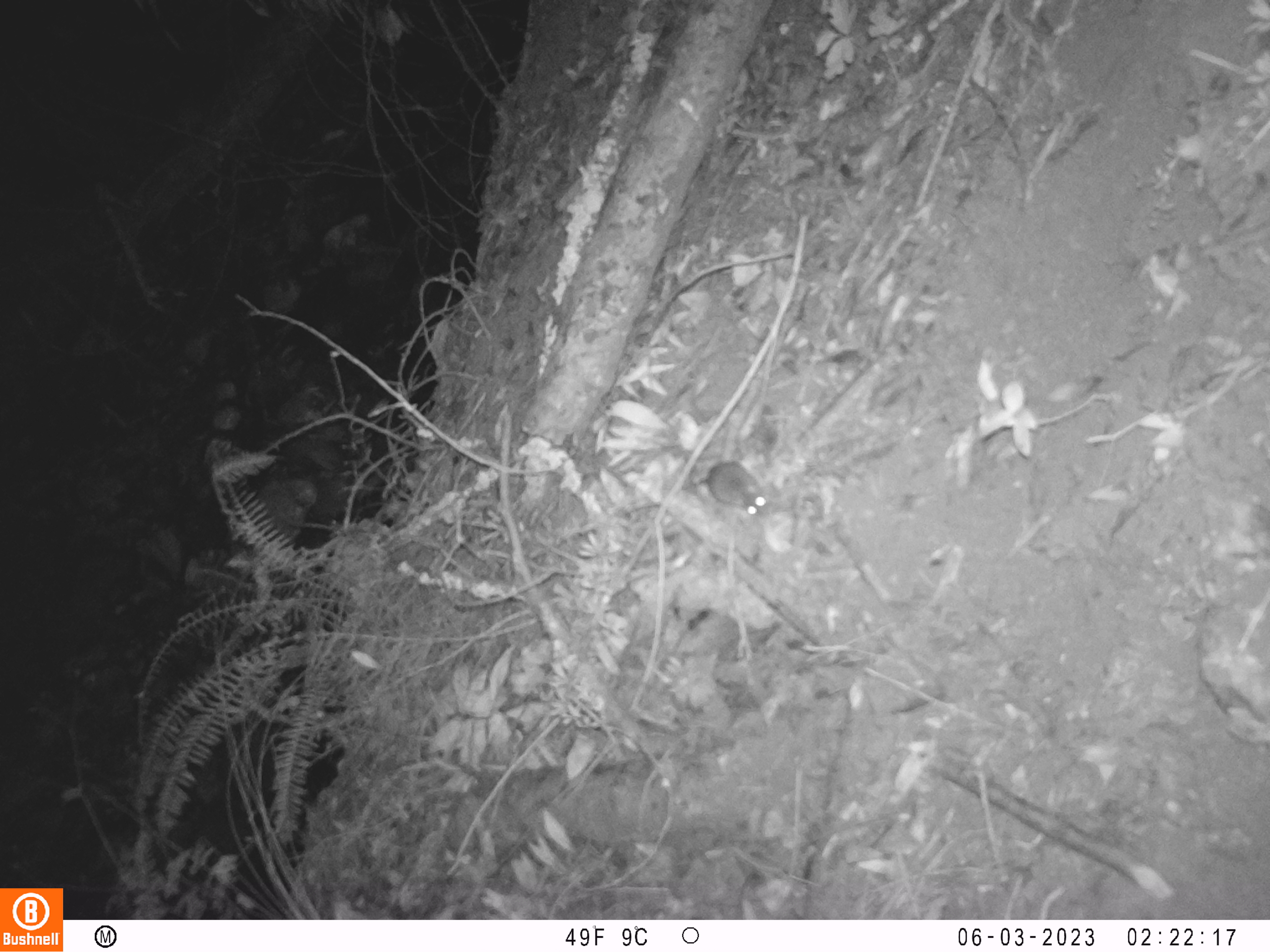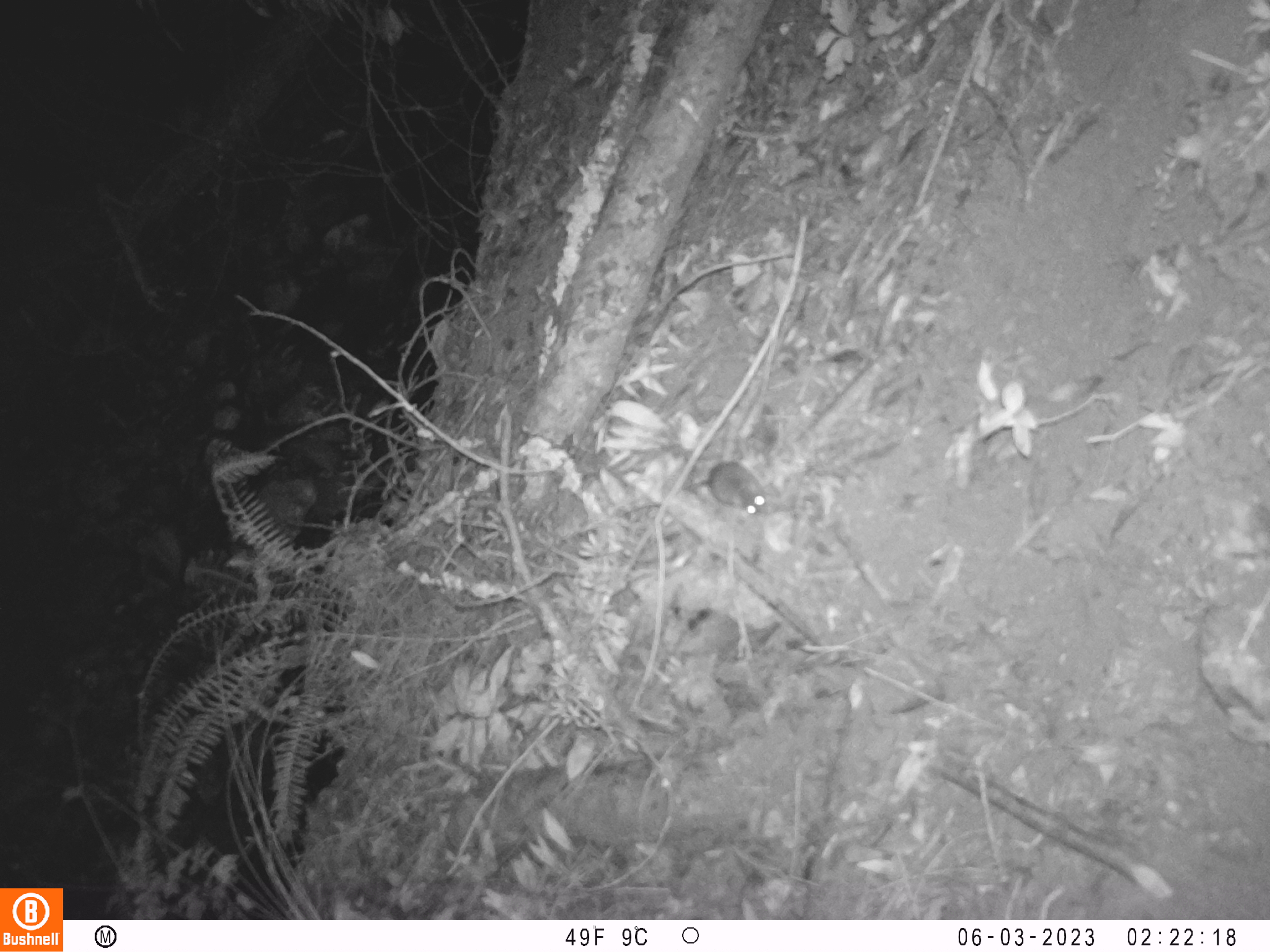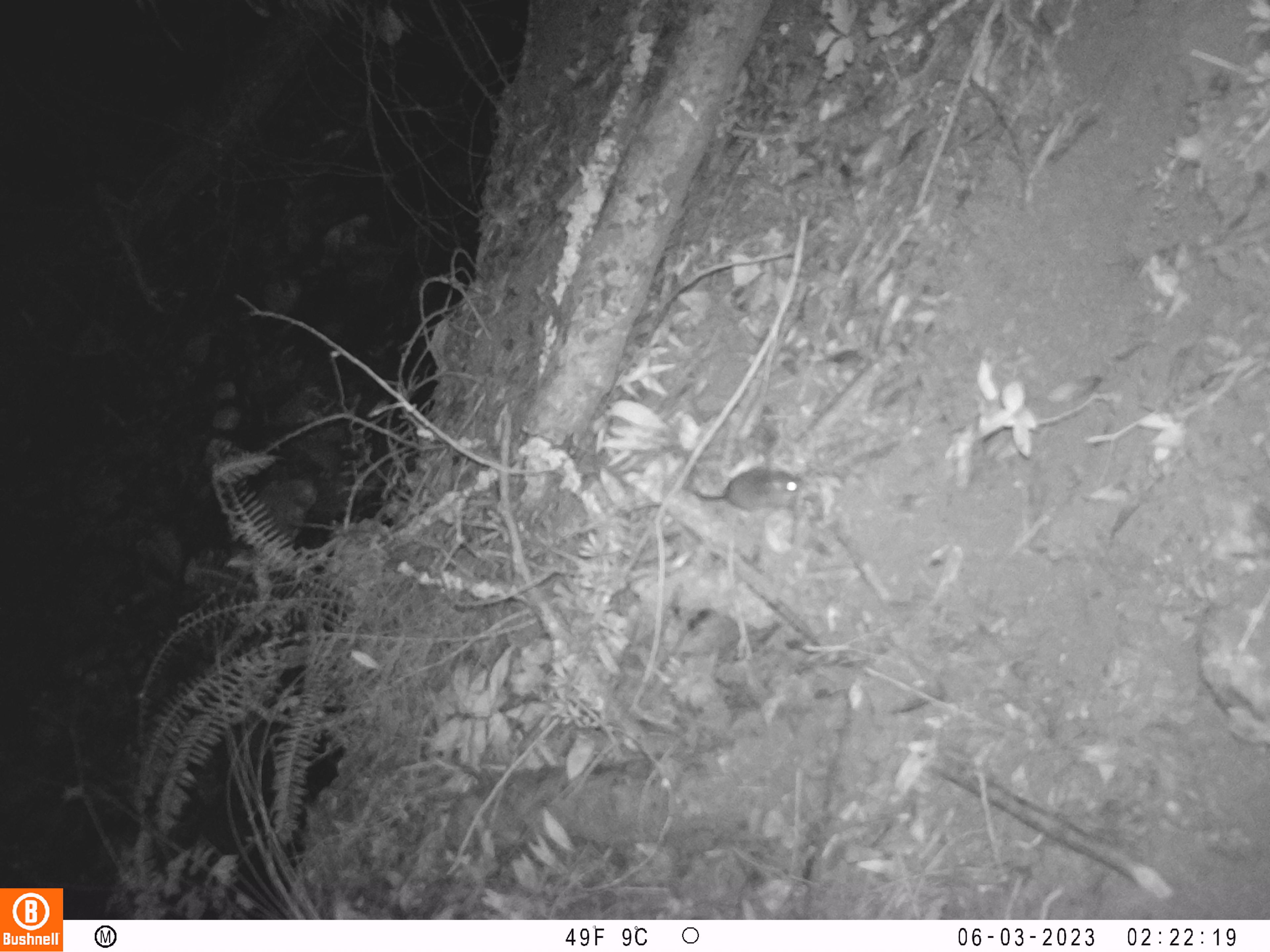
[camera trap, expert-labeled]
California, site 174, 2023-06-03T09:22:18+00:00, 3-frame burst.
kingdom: Animalia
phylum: Chordata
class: Mammalia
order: Rodentia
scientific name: Rodentia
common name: mouse or rat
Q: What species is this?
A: Mouse or rat (Rodentia).